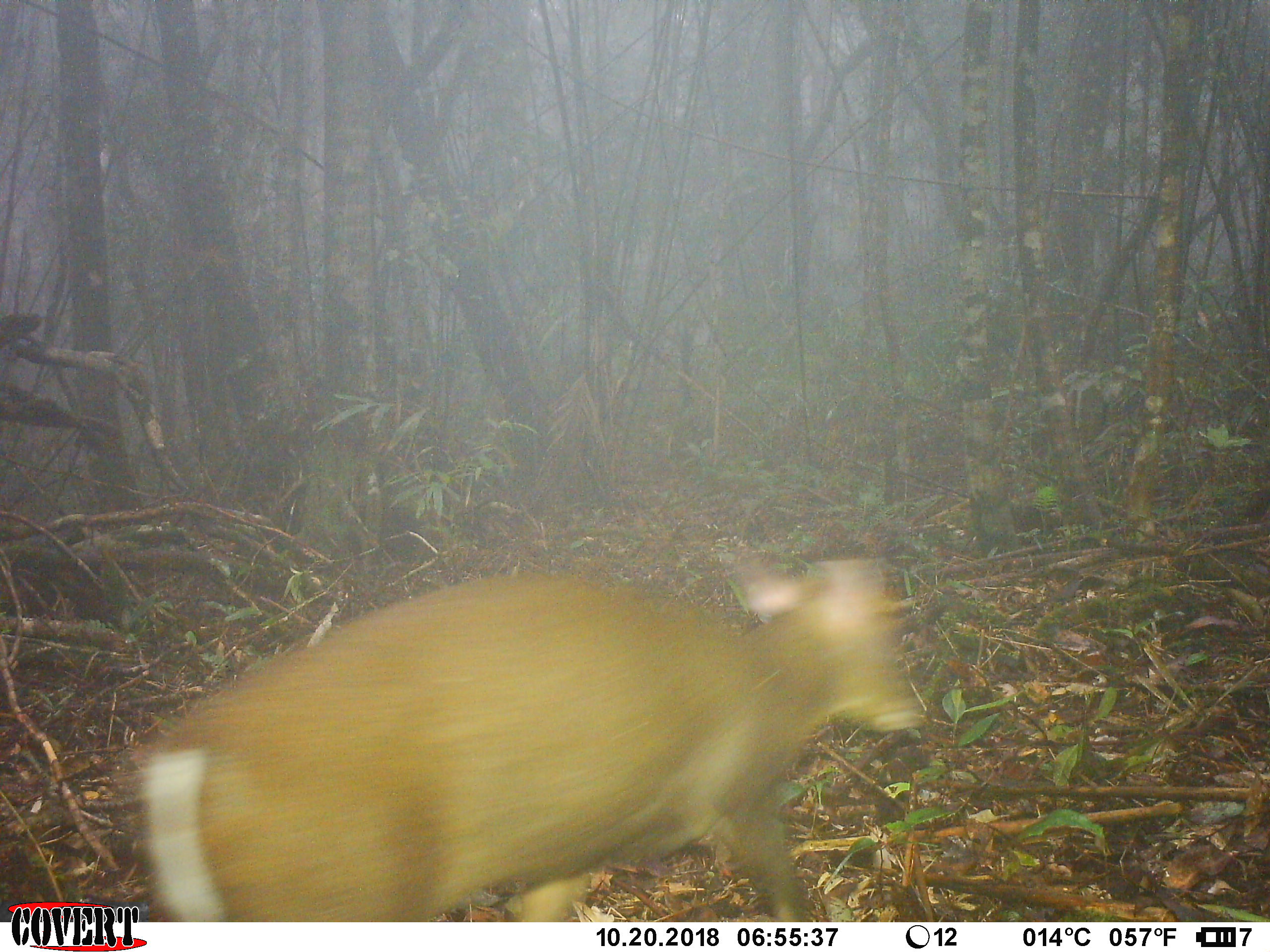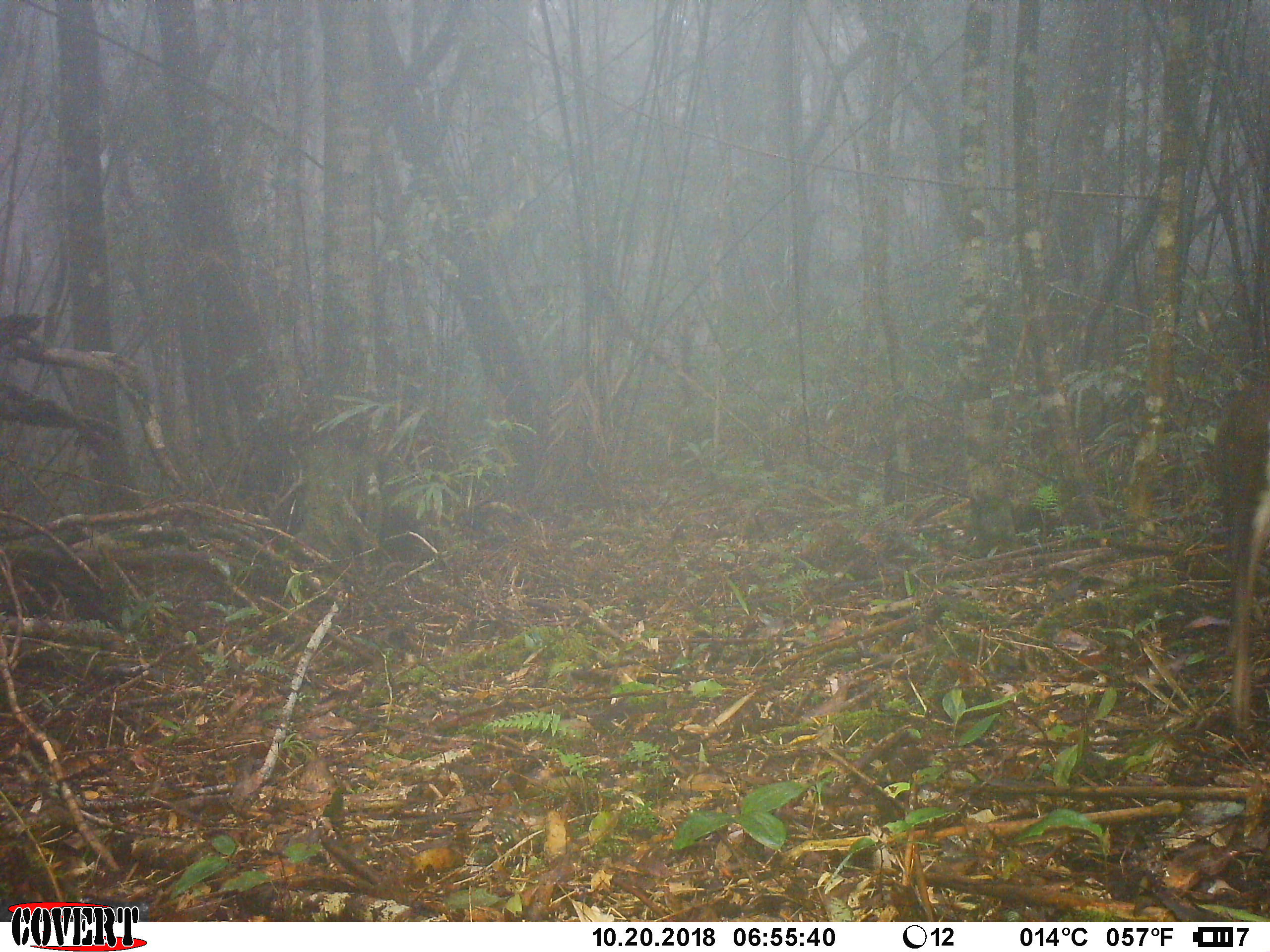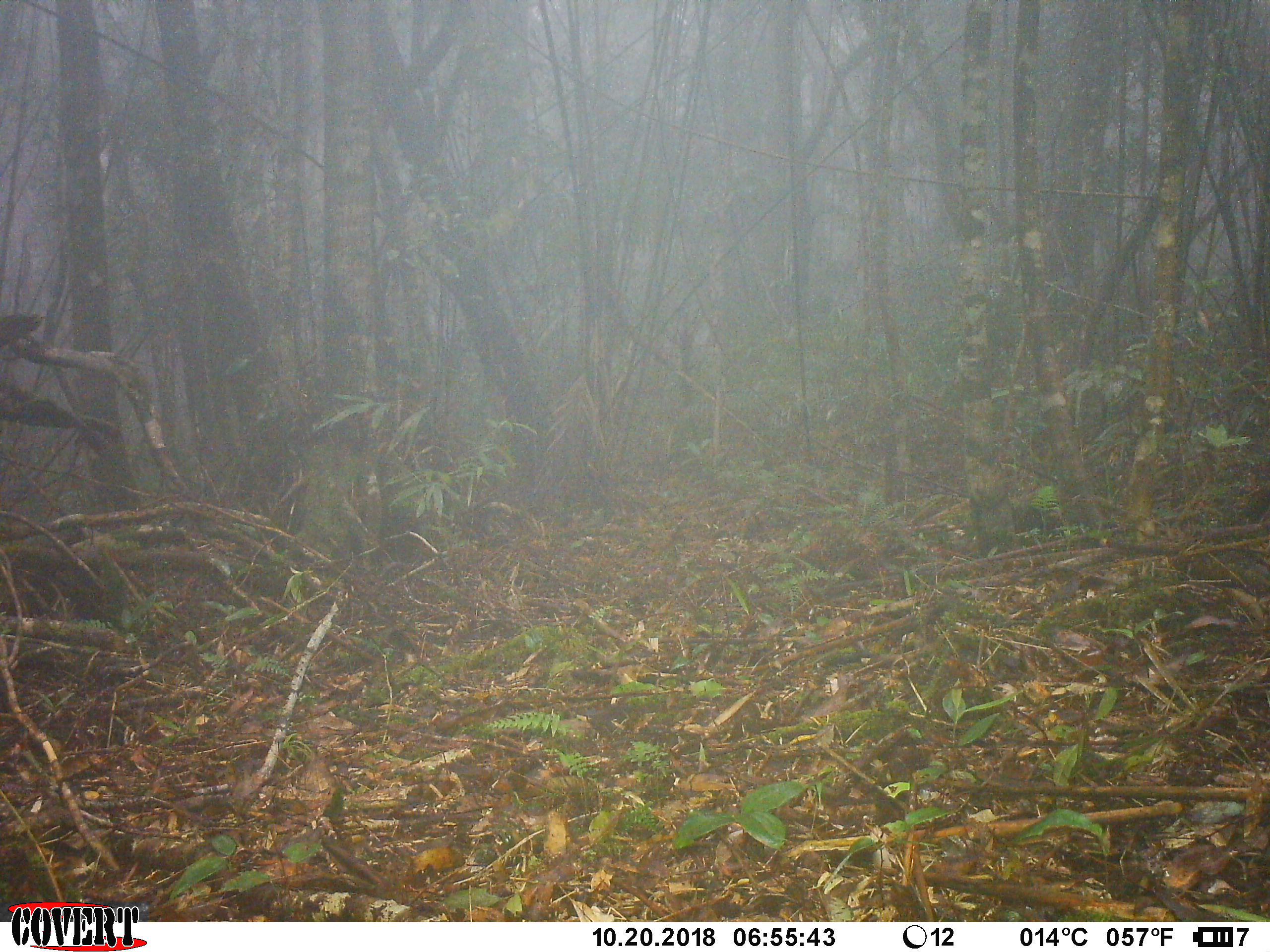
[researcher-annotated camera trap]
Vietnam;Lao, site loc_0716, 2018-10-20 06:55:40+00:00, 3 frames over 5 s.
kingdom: Animalia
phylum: Chordata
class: Mammalia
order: Artiodactyla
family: Cervidae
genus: Muntiacus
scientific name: Muntiacus rooseveltorum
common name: roosevelt's muntjac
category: roosevelts muntjac group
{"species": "roosevelts muntjac group (roosevelt's muntjac) (Muntiacus rooseveltorum)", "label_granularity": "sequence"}